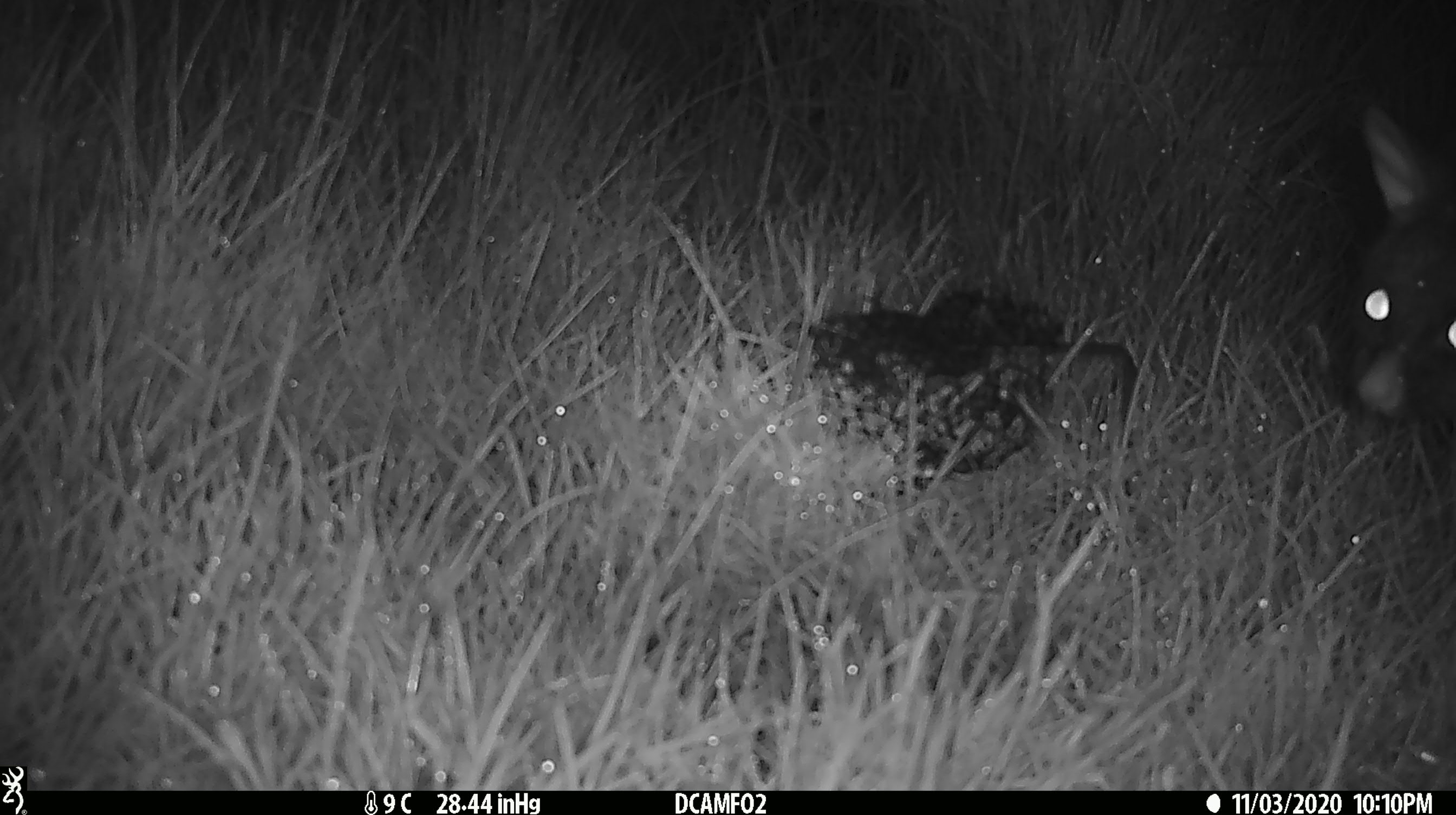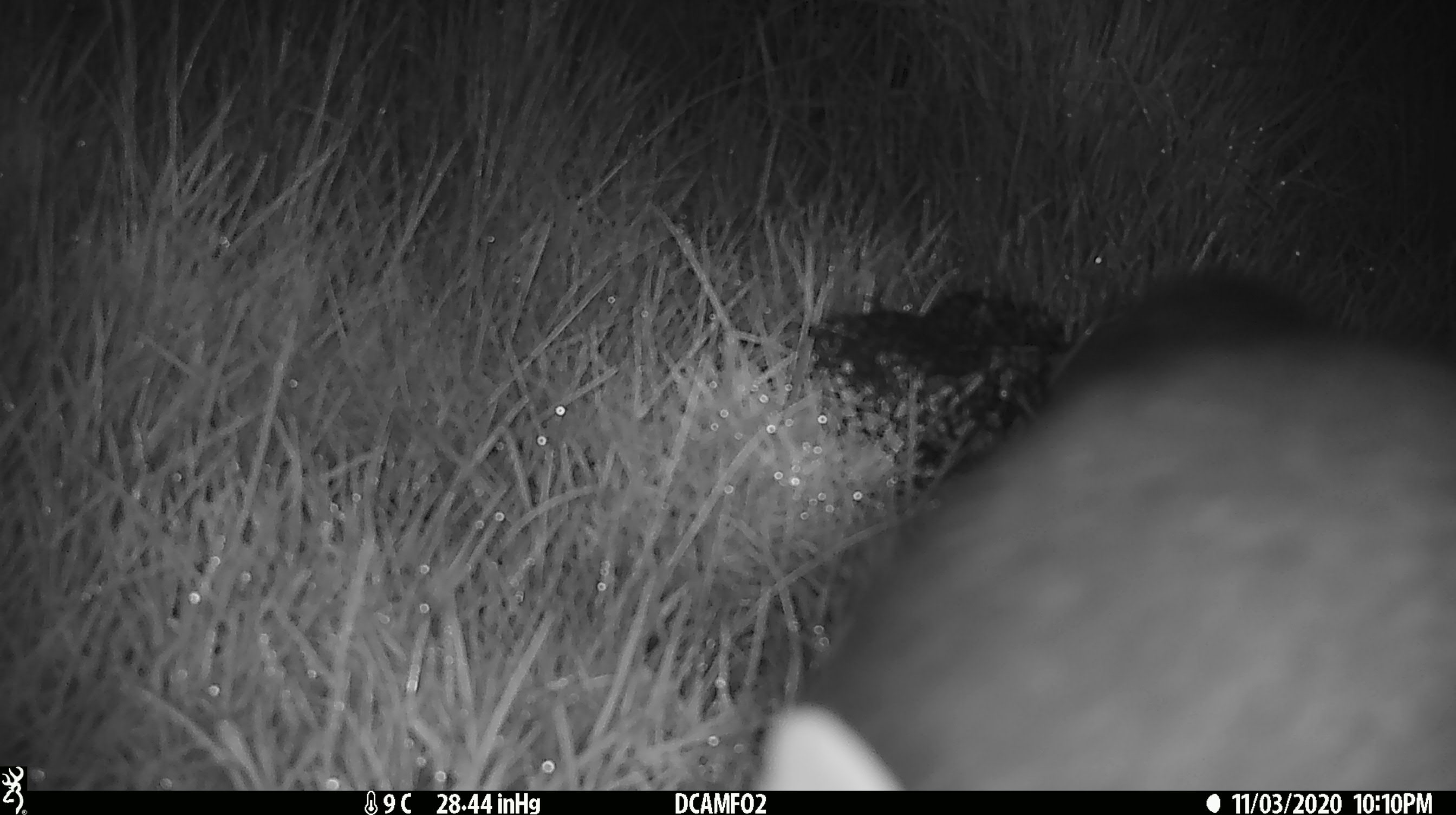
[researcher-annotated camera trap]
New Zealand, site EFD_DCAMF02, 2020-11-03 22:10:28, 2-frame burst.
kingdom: Animalia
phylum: Chordata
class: Mammalia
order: Diprotodontia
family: Phalangeridae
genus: Trichosurus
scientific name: Trichosurus vulpecula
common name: common brushtail possum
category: possum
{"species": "possum (common brushtail possum) (Trichosurus vulpecula)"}